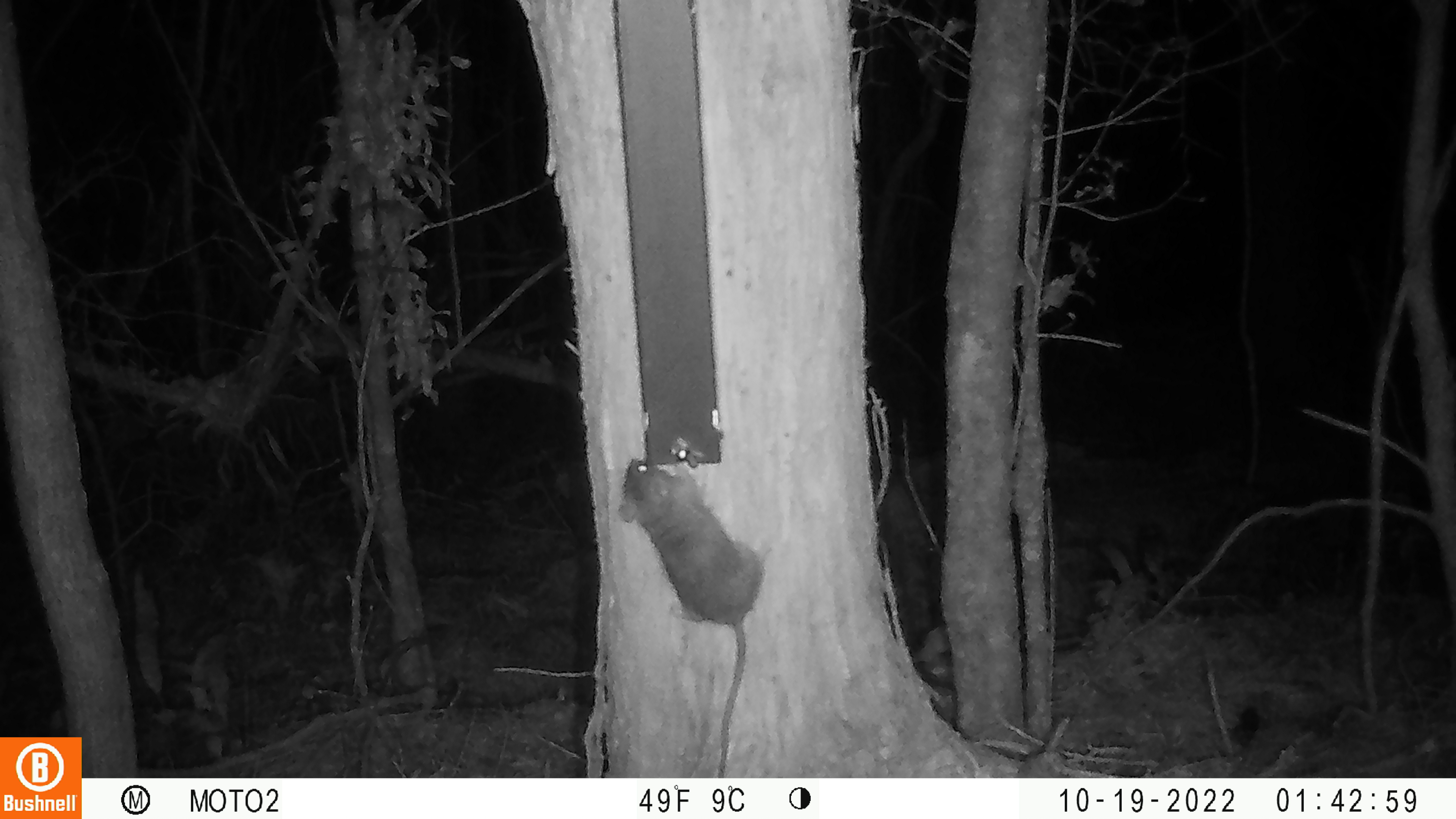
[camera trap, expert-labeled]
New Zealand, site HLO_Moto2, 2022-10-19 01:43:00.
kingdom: Animalia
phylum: Chordata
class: Mammalia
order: Rodentia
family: Muridae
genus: Rattus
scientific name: Rattus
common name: rat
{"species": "rat (Rattus)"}